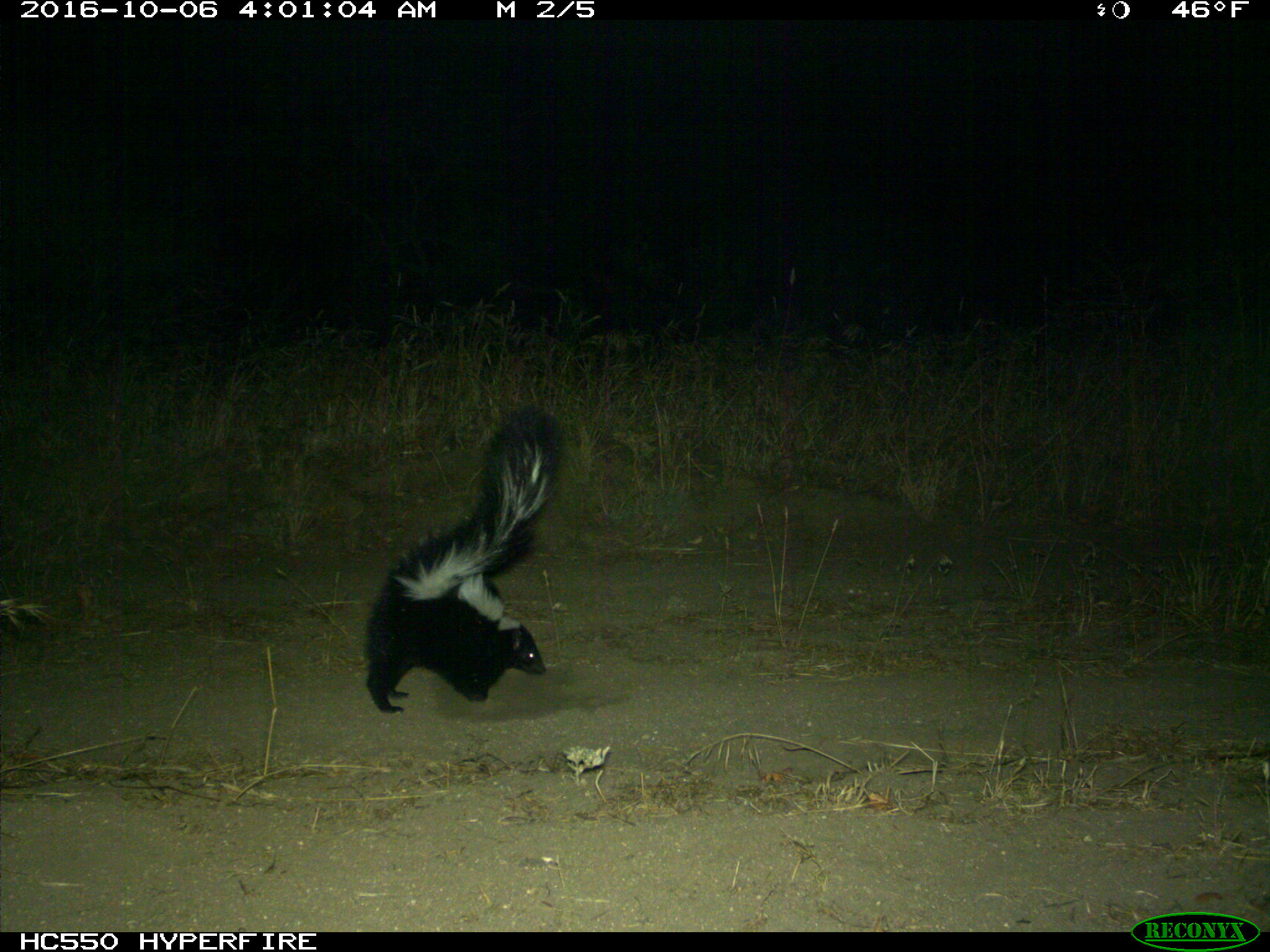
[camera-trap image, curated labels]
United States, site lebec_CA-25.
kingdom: Animalia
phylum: Chordata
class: Mammalia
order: Carnivora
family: Mephitidae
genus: Mephitis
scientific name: Mephitis mephitis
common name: striped skunk